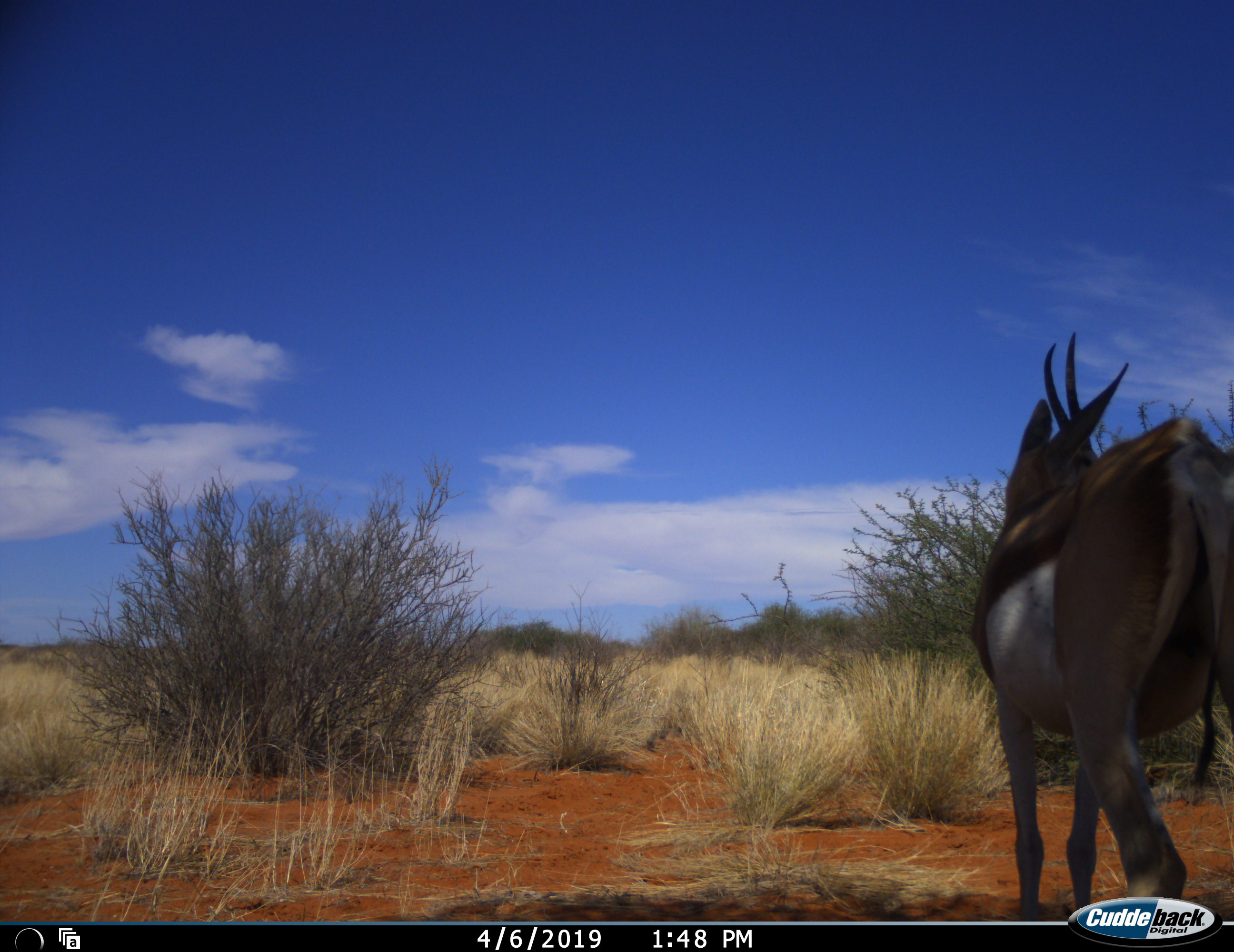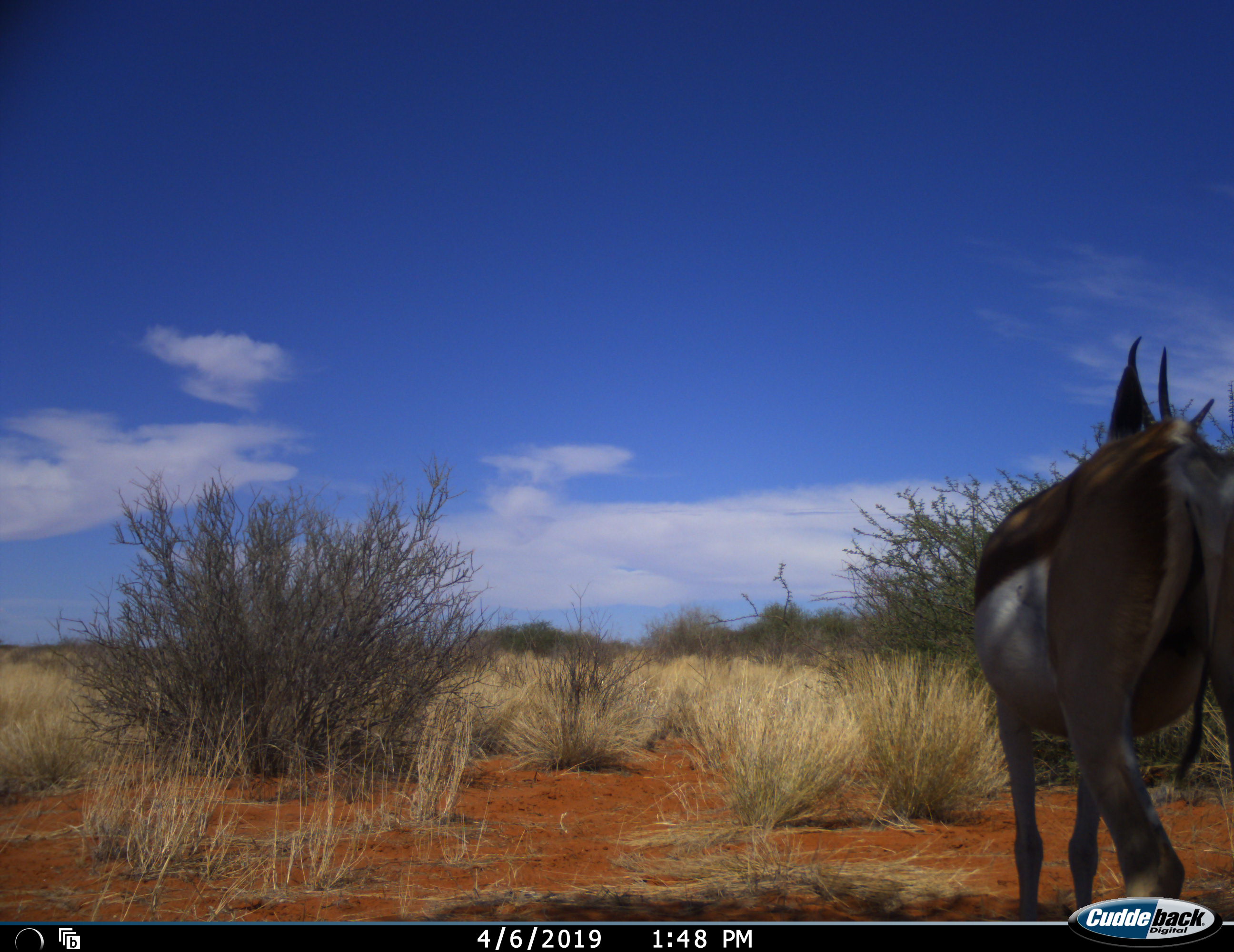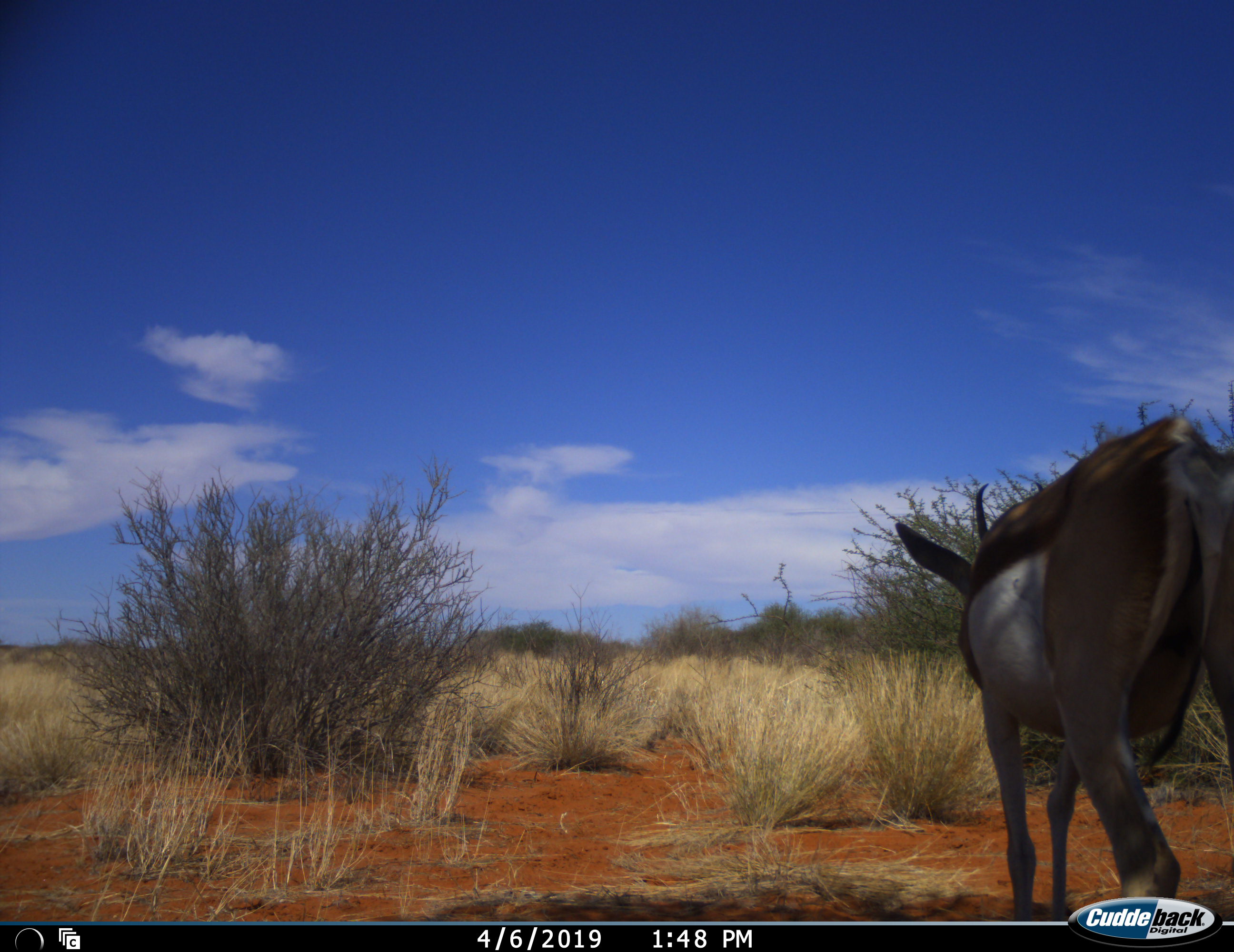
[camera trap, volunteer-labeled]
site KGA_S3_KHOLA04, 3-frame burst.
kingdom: Animalia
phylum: Chordata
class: Mammalia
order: Artiodactyla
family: Bovidae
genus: Antidorcas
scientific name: Antidorcas marsupialis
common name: springbok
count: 1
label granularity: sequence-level